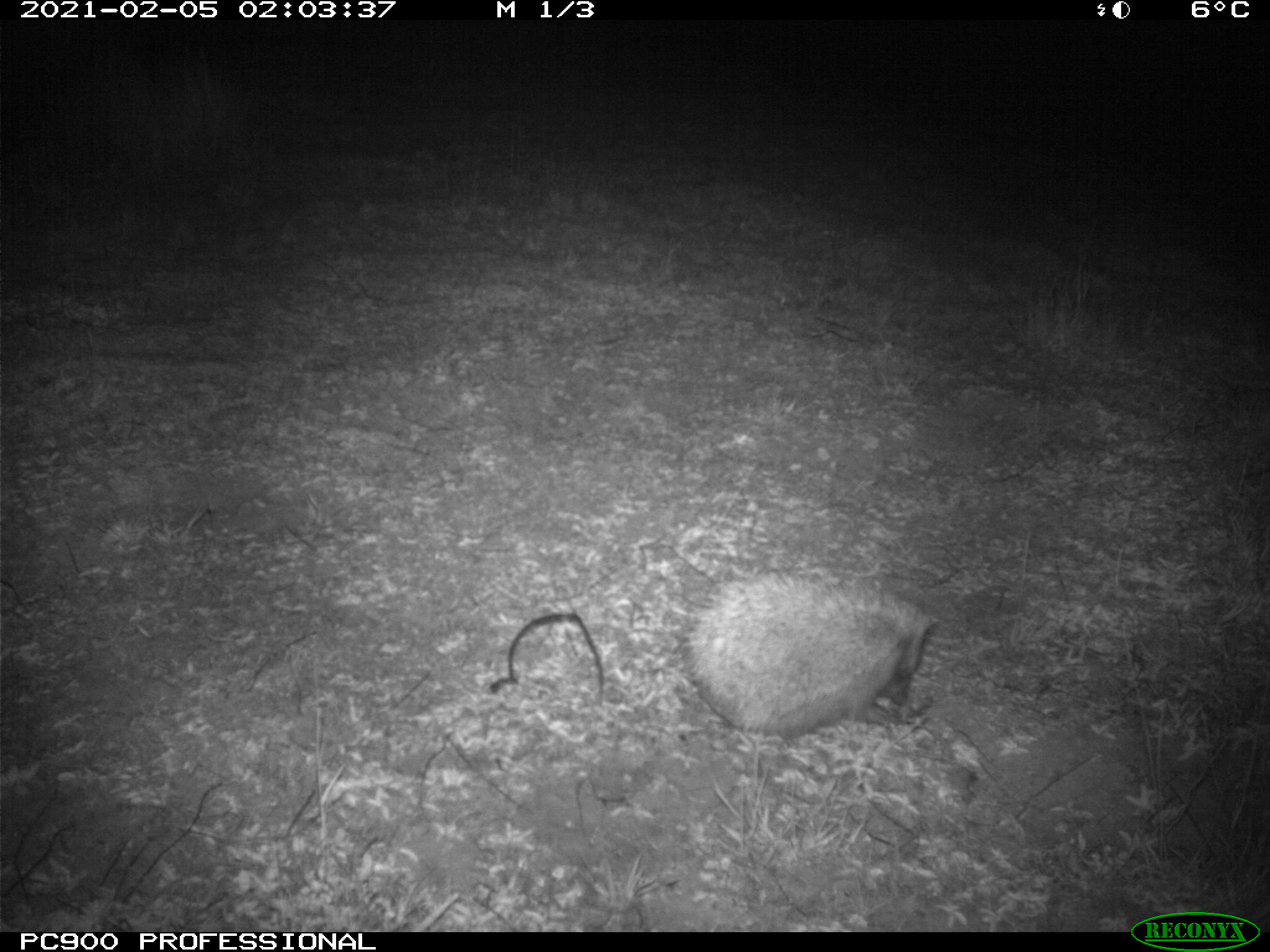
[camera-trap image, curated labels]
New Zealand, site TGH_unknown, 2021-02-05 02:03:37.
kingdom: Animalia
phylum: Chordata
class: Mammalia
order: Eulipotyphla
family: Erinaceidae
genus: Erinaceus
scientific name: Erinaceus europaeus europaeus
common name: european hedgehog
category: hedgehog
Hedgehog (european hedgehog) (Erinaceus europaeus europaeus).